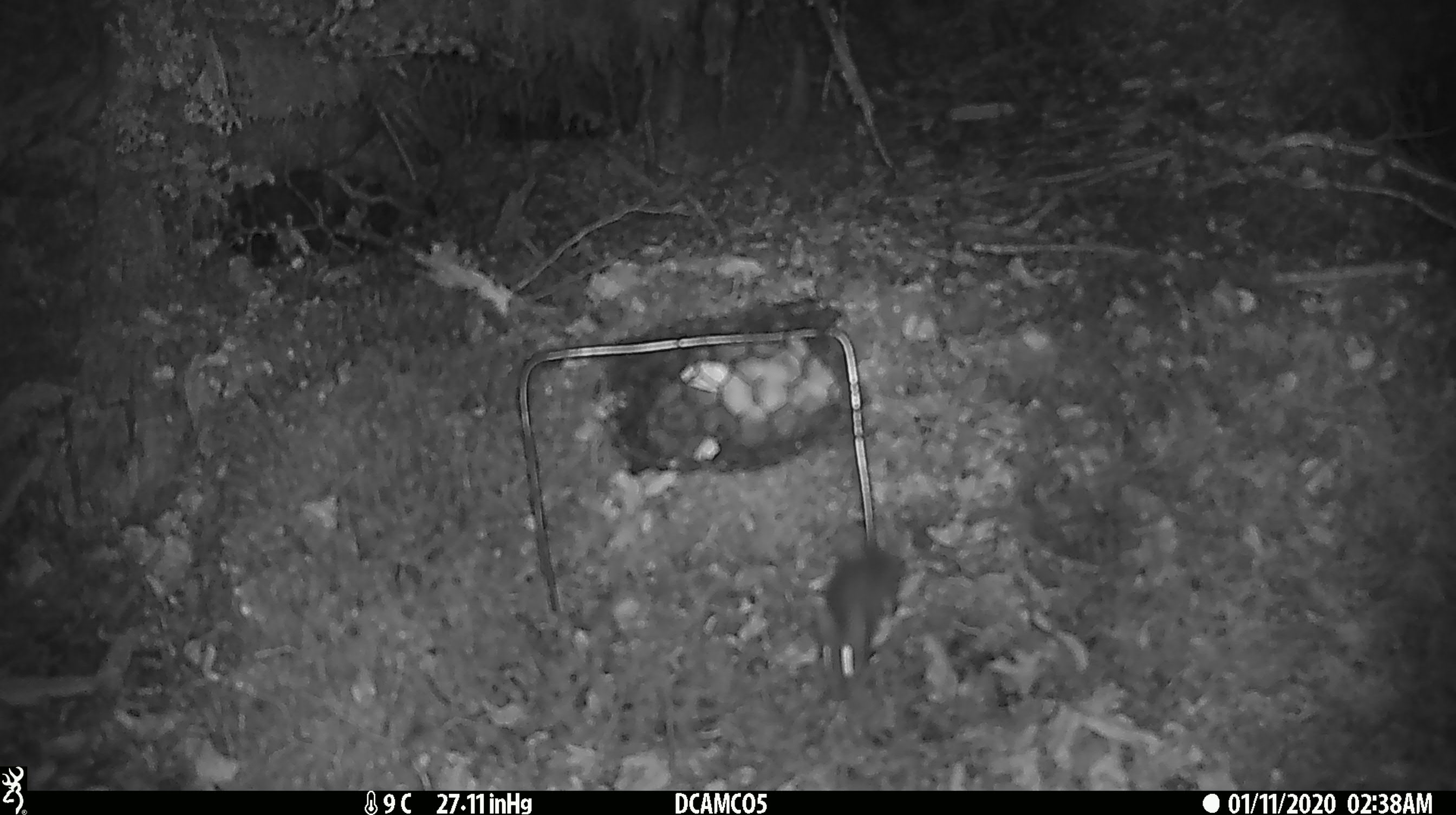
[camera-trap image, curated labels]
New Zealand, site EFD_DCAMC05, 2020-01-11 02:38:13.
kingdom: Animalia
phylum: Chordata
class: Mammalia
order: Rodentia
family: Muridae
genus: Mus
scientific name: Mus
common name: mouse